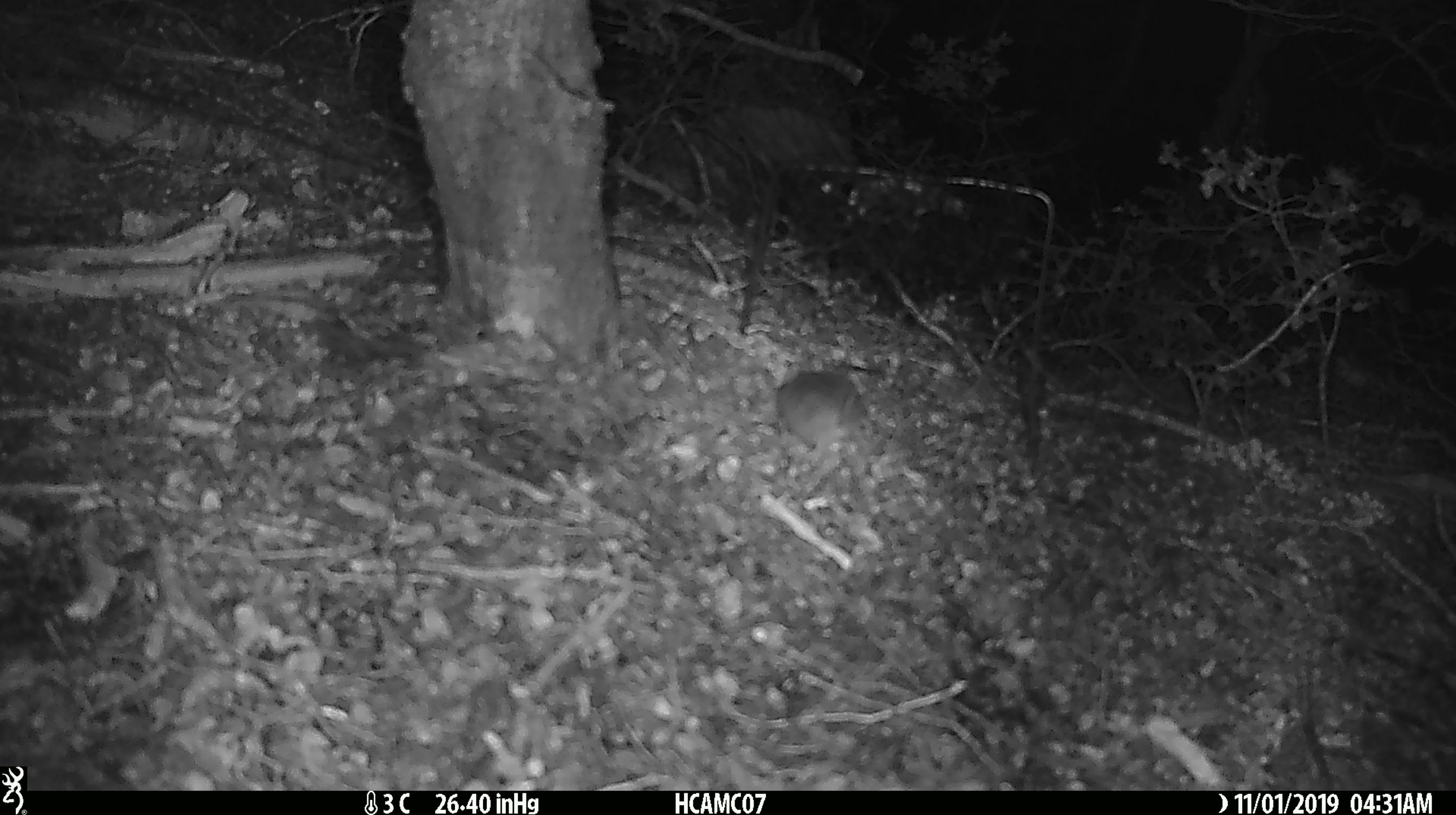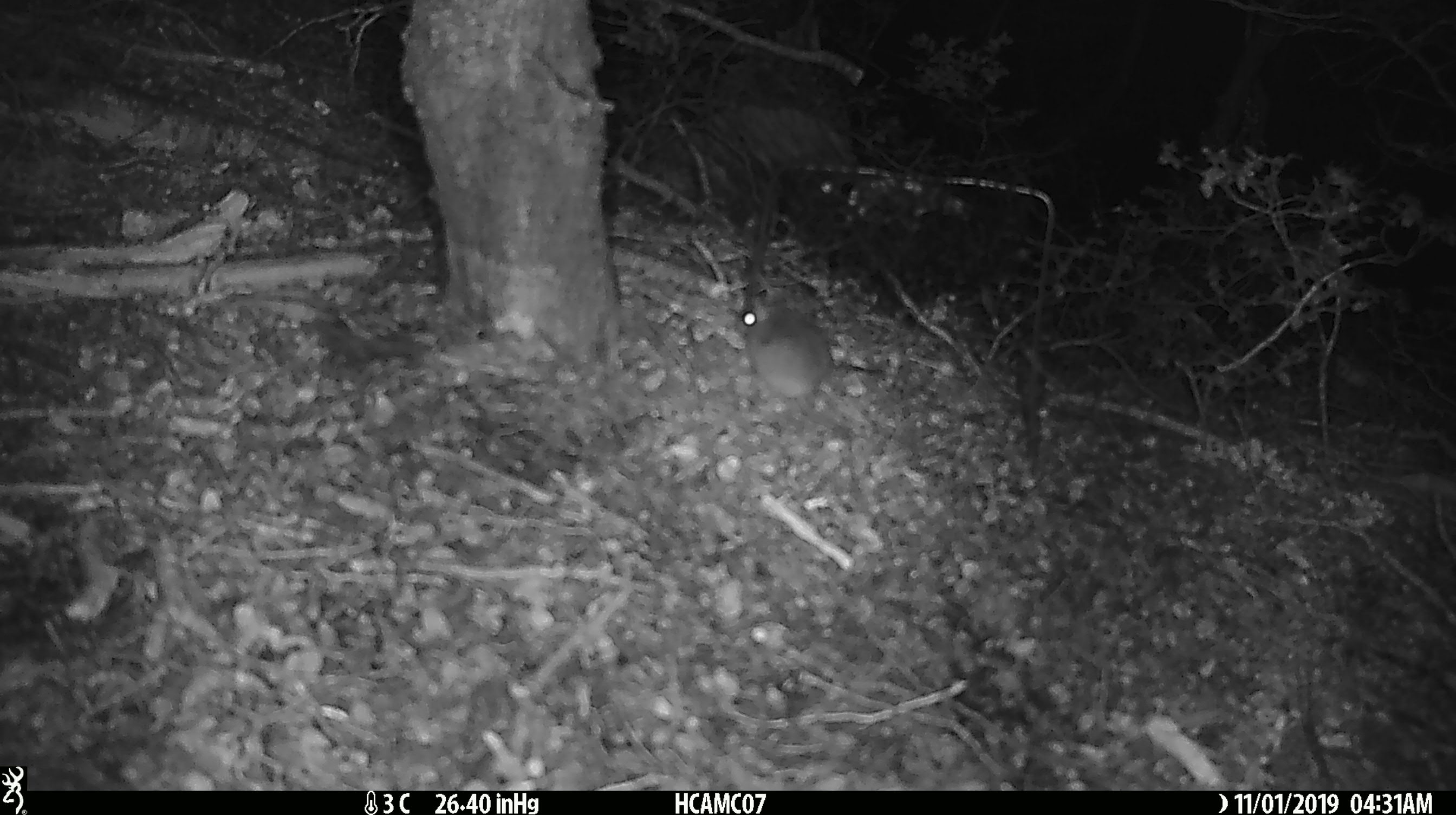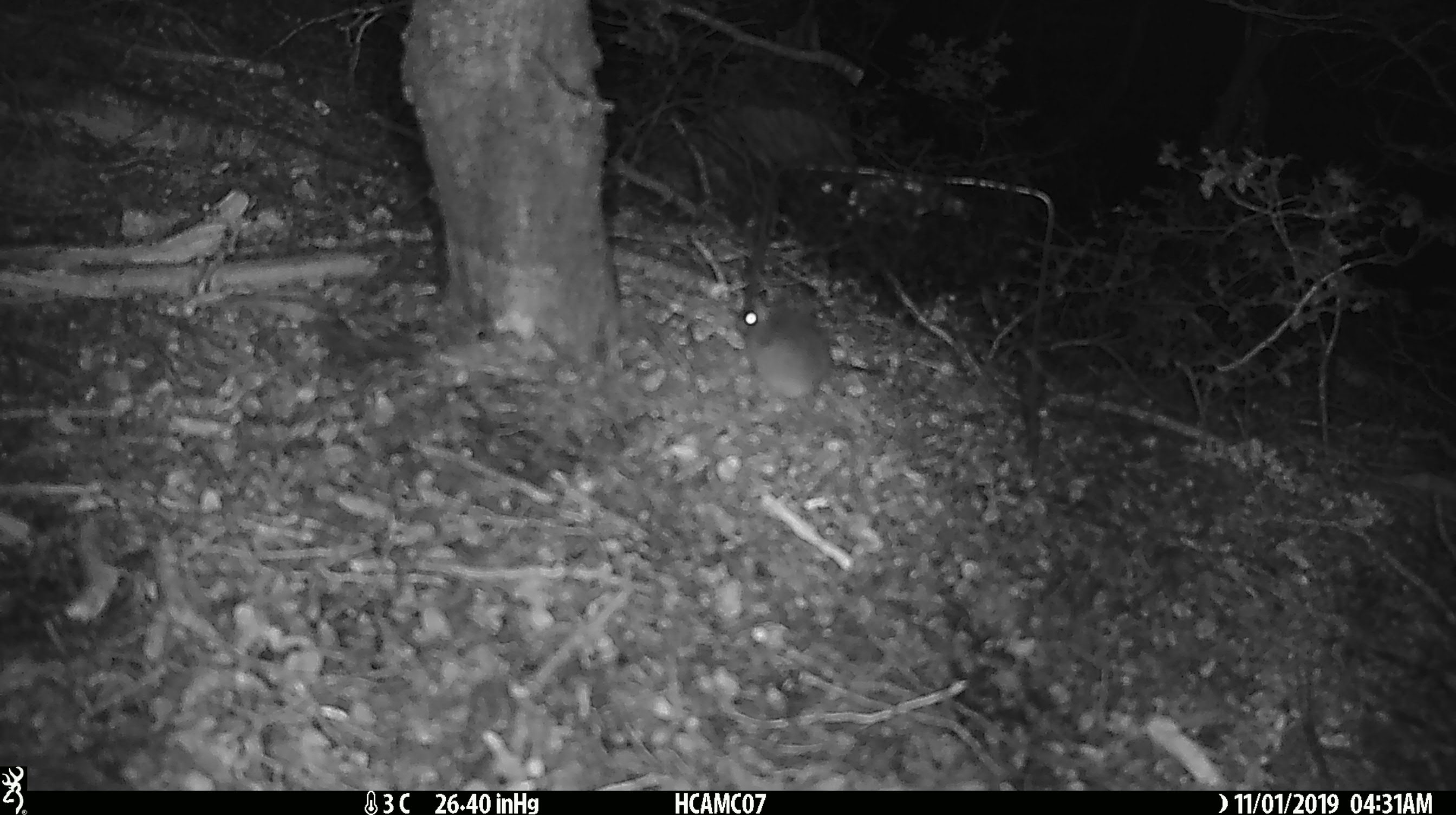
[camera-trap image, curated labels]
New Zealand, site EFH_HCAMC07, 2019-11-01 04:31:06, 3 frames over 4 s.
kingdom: Animalia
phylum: Chordata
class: Mammalia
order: Rodentia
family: Muridae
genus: Mus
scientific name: Mus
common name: mouse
Mouse (Mus).